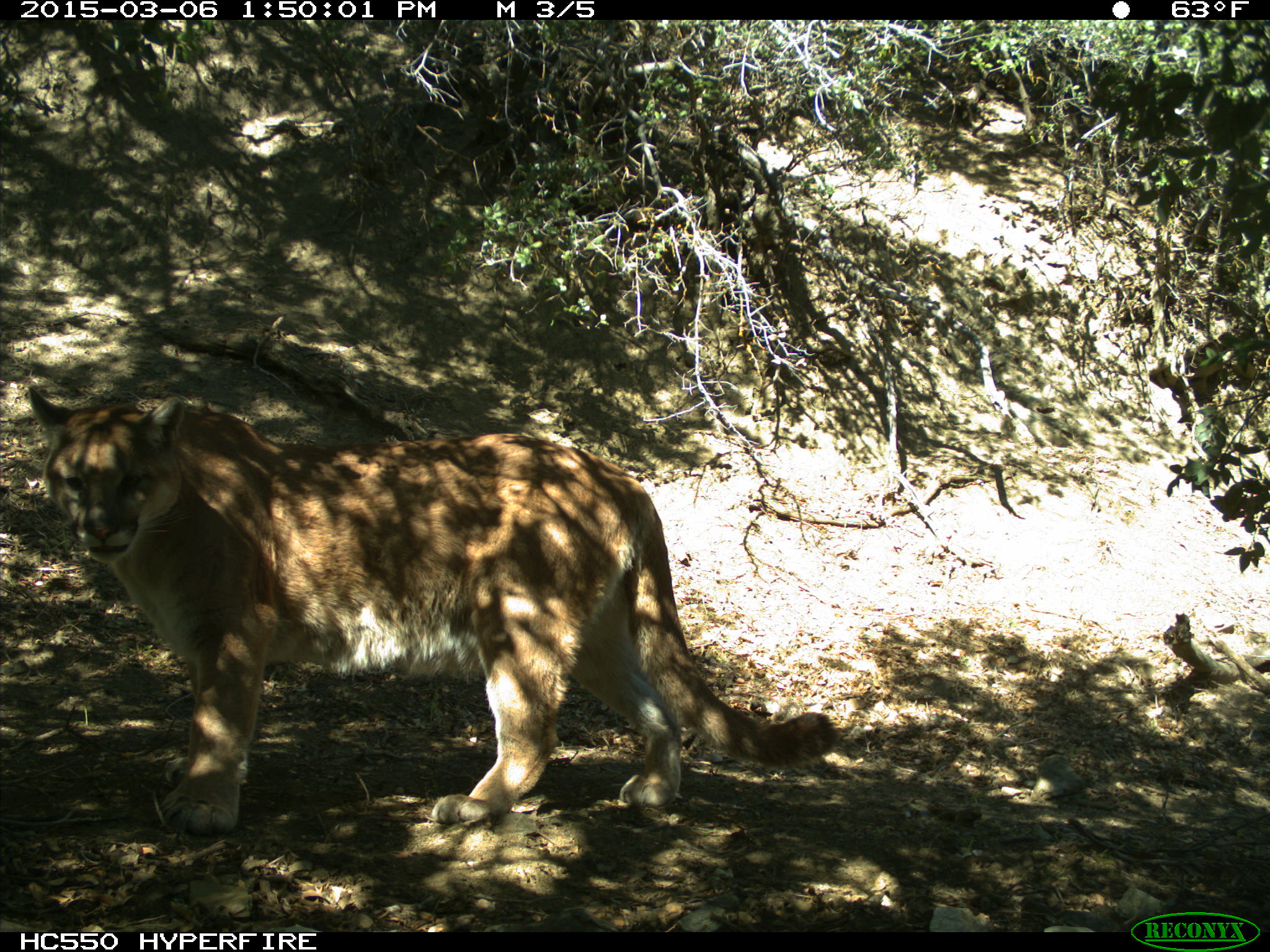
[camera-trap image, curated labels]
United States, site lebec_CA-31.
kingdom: Animalia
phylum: Chordata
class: Mammalia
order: Carnivora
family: Felidae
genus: Puma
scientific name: Puma concolor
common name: mountain lion